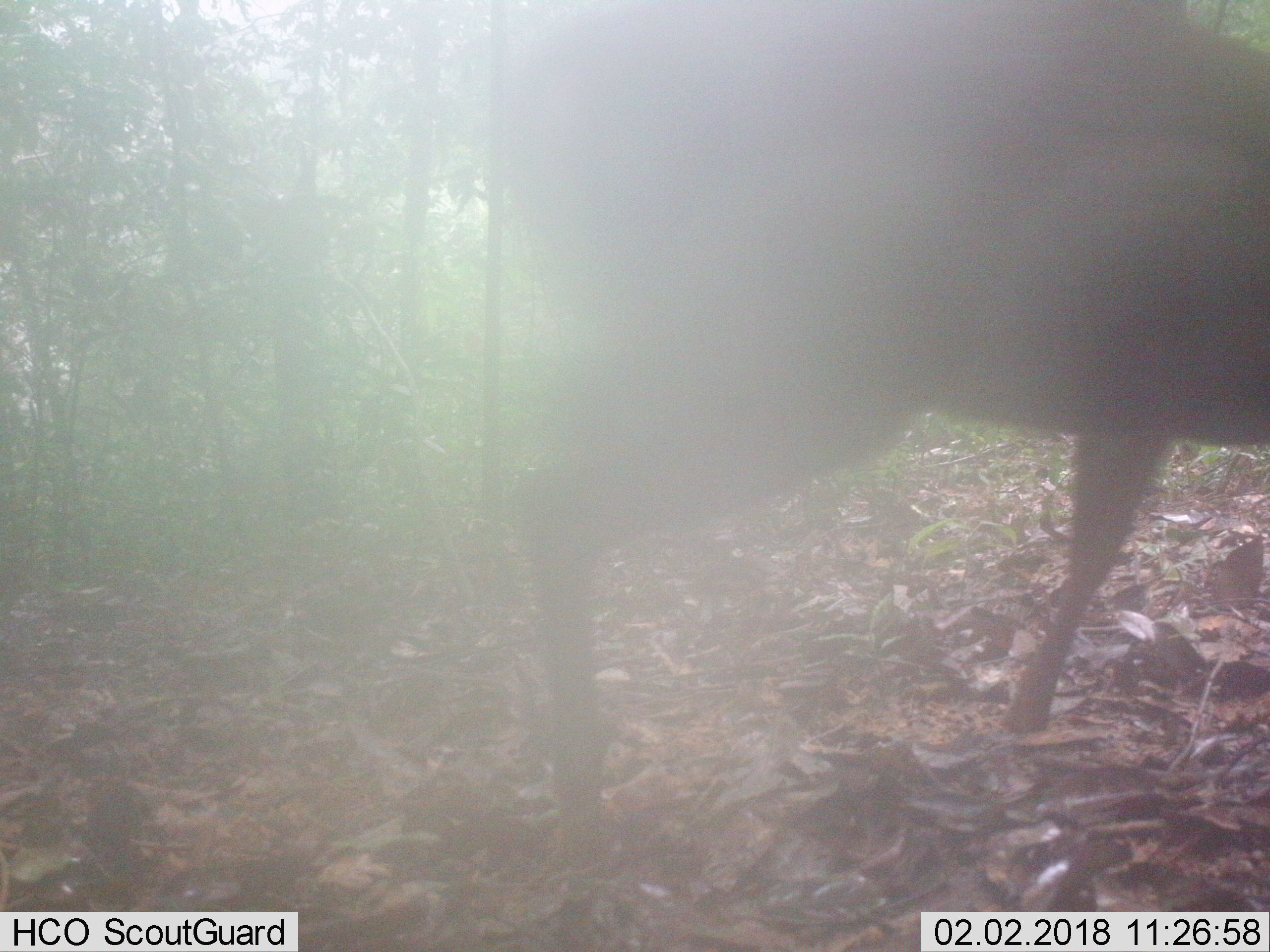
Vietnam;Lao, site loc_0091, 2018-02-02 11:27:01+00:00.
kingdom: Animalia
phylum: Chordata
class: Mammalia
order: Artiodactyla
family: Cervidae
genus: Muntiacus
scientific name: Muntiacus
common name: muntjacs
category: unidentified muntjac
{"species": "unidentified muntjac (muntjacs) (Muntiacus)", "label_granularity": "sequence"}